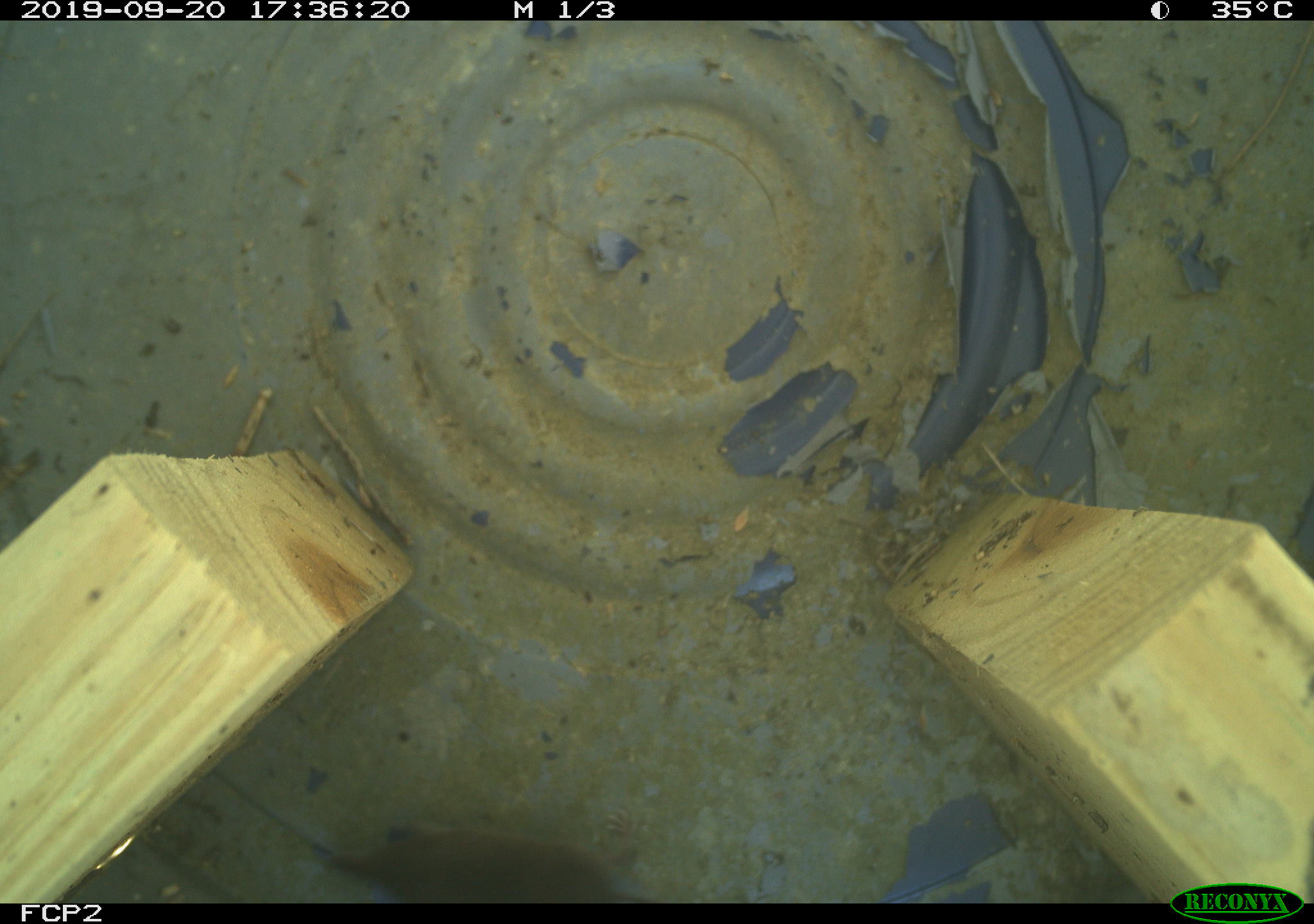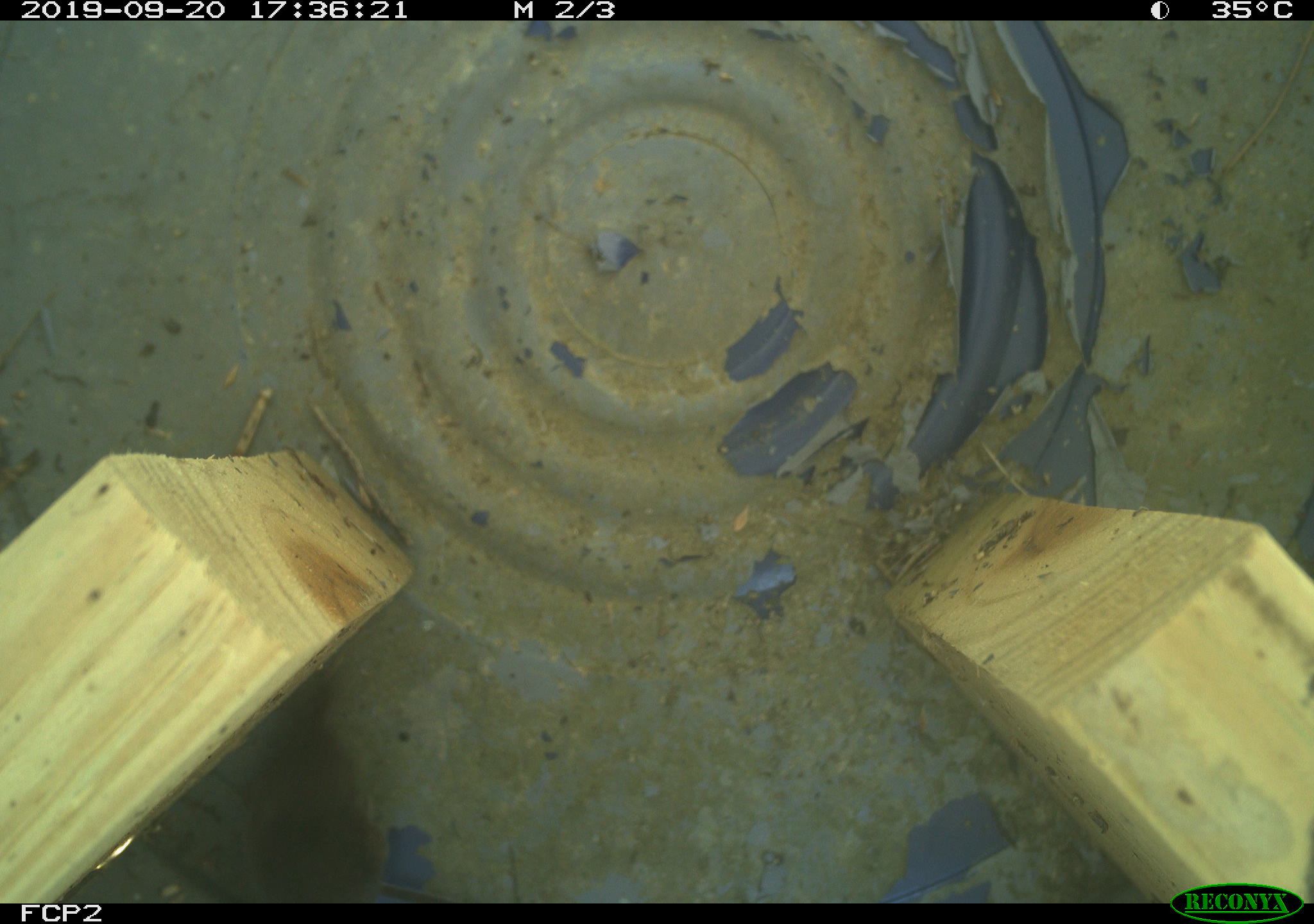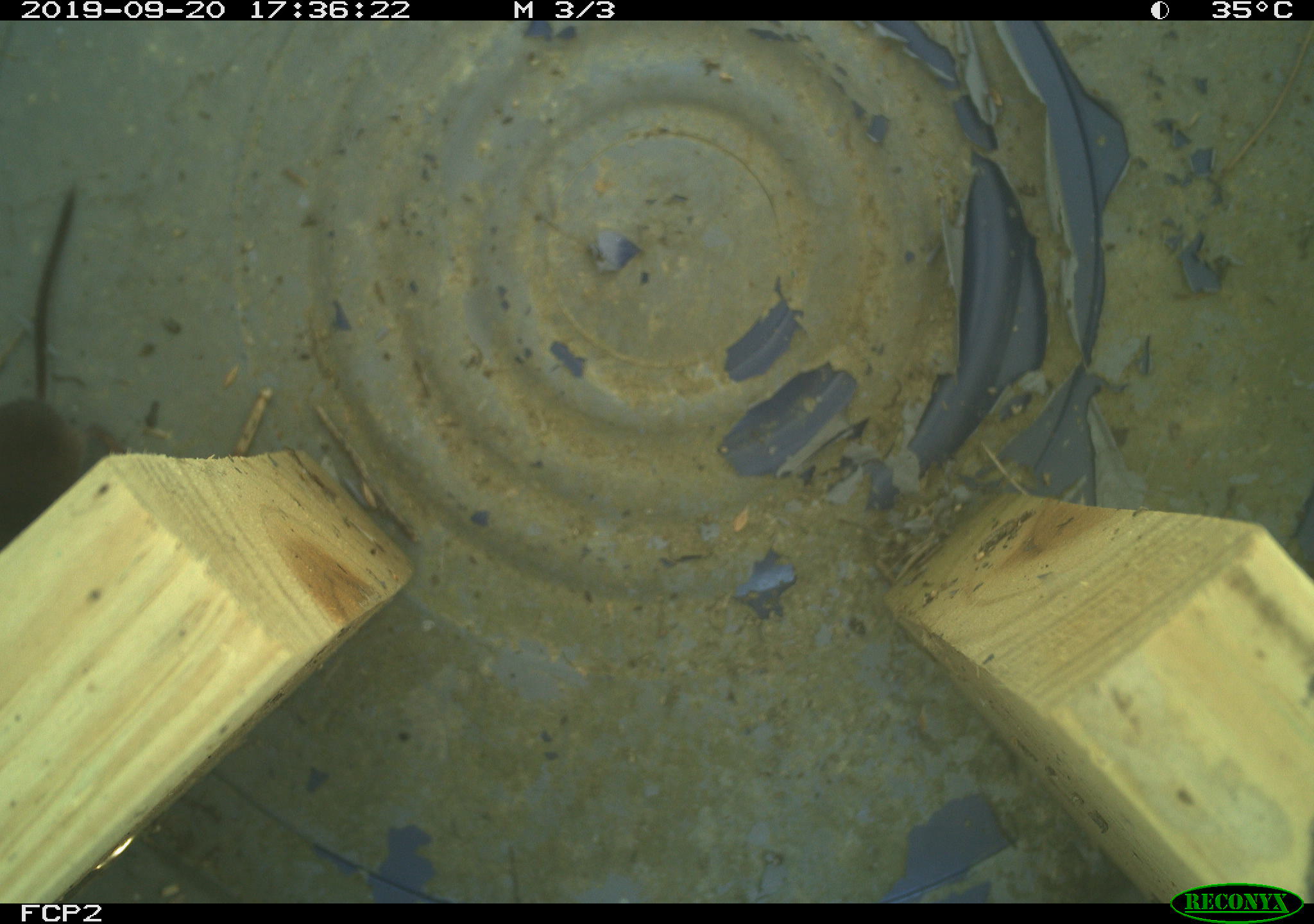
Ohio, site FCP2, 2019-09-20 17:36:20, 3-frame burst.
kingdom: Animalia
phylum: Chordata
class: Mammalia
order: Eulipotyphla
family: Soricidae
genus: Sorex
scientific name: Sorex cinereus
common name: masked shrew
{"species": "masked shrew (Sorex cinereus)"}